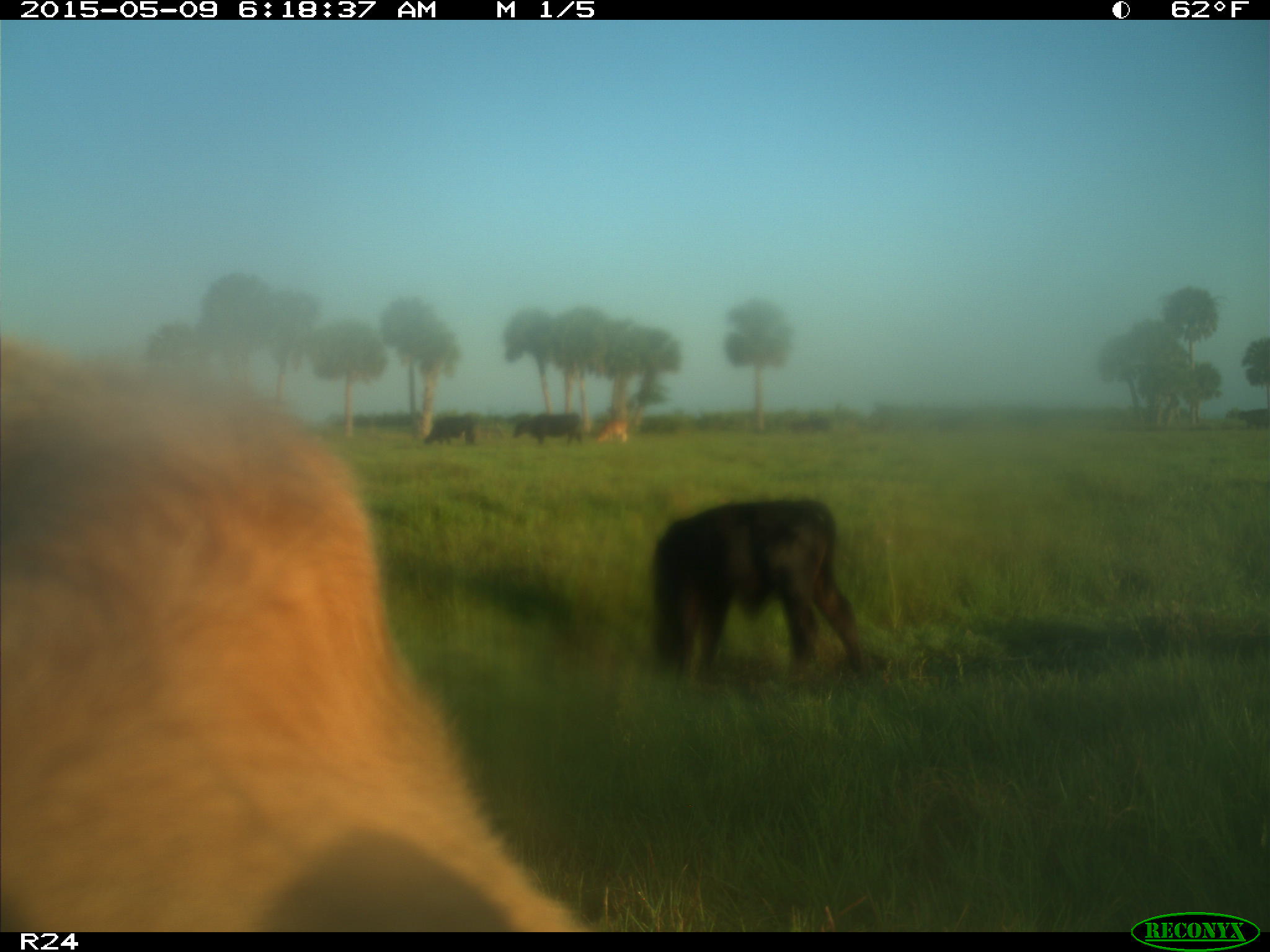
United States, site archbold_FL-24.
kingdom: Animalia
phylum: Chordata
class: Mammalia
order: Artiodactyla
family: Bovidae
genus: Bos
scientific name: Bos taurus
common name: domestic cow